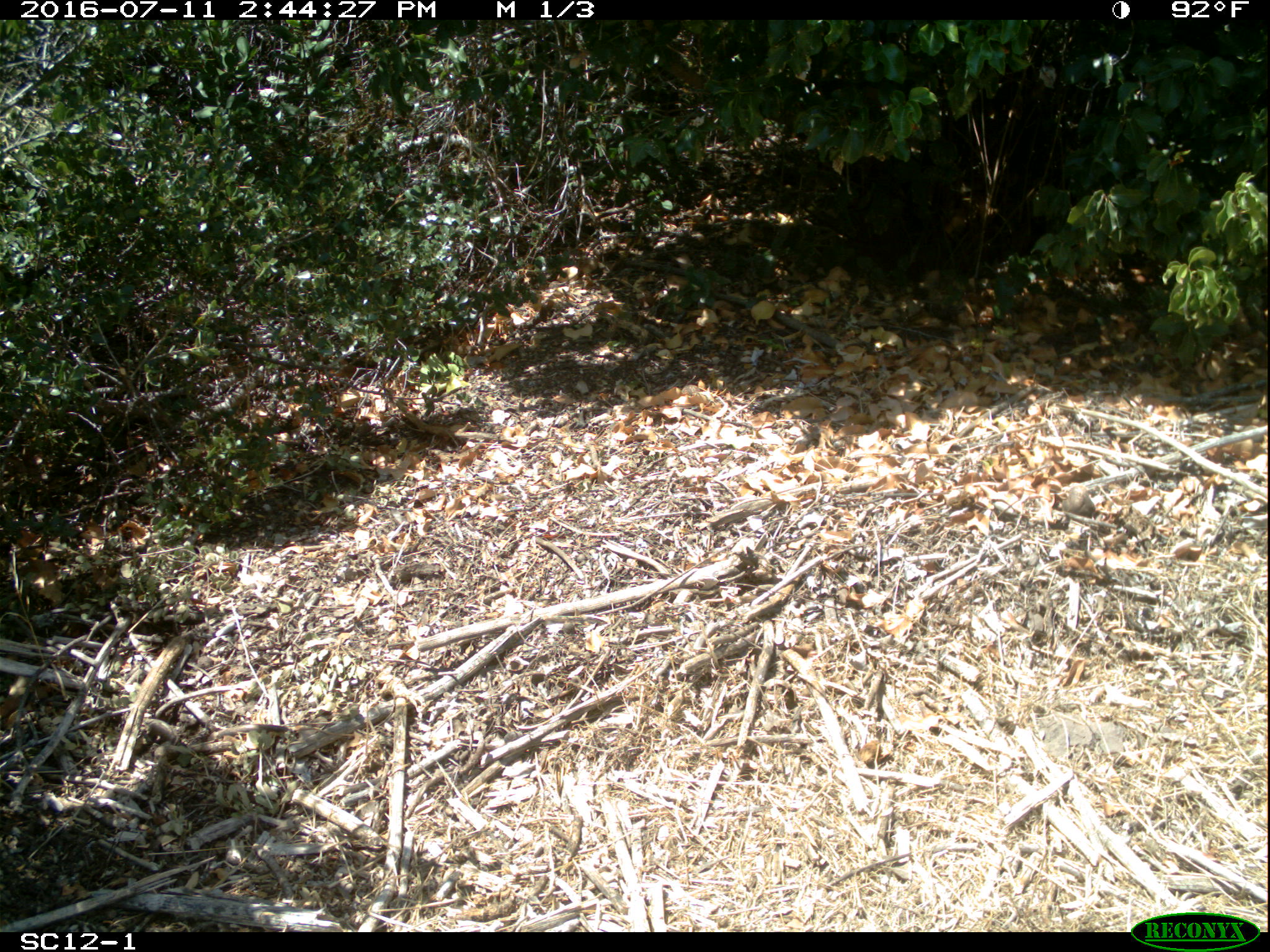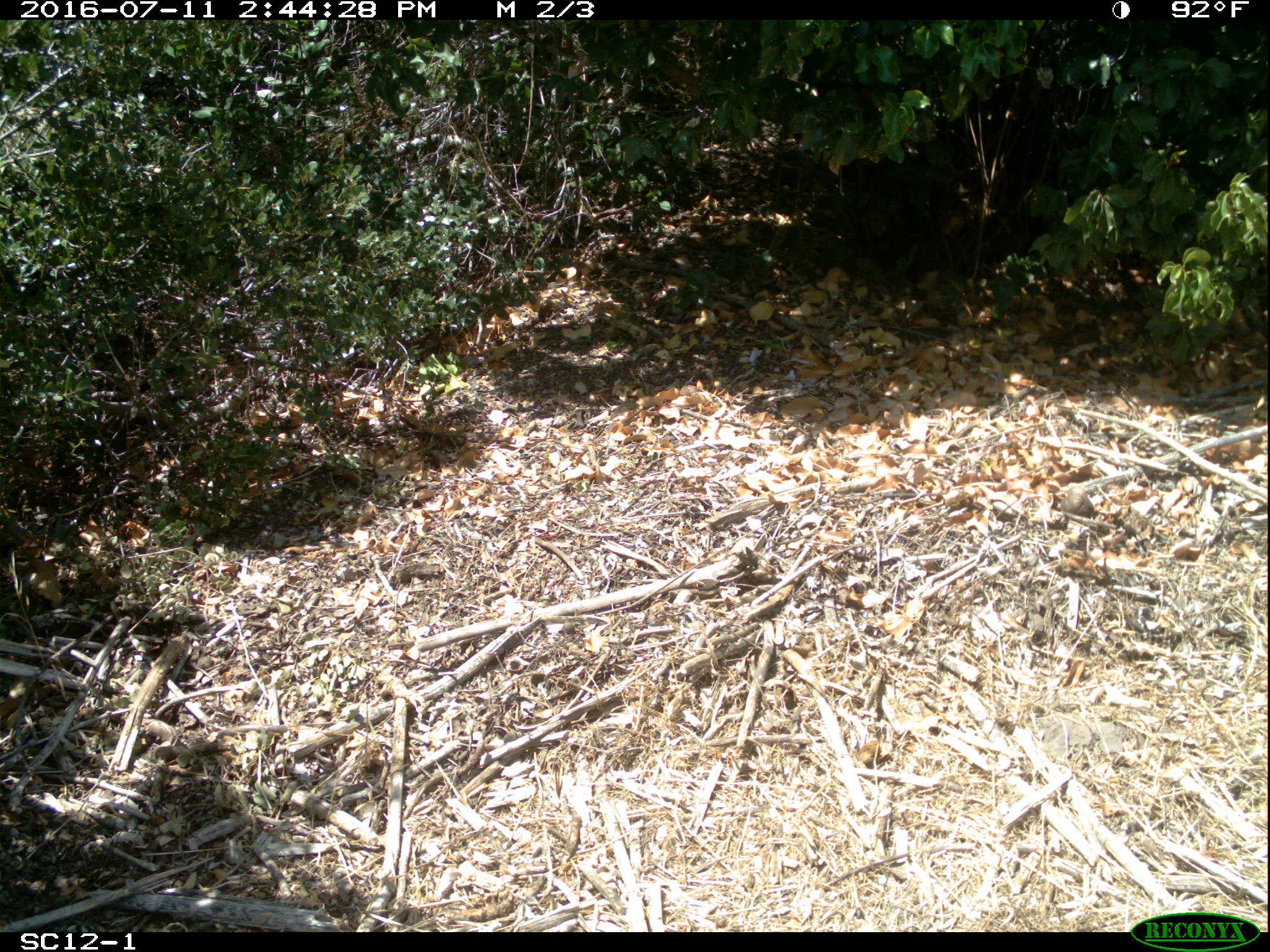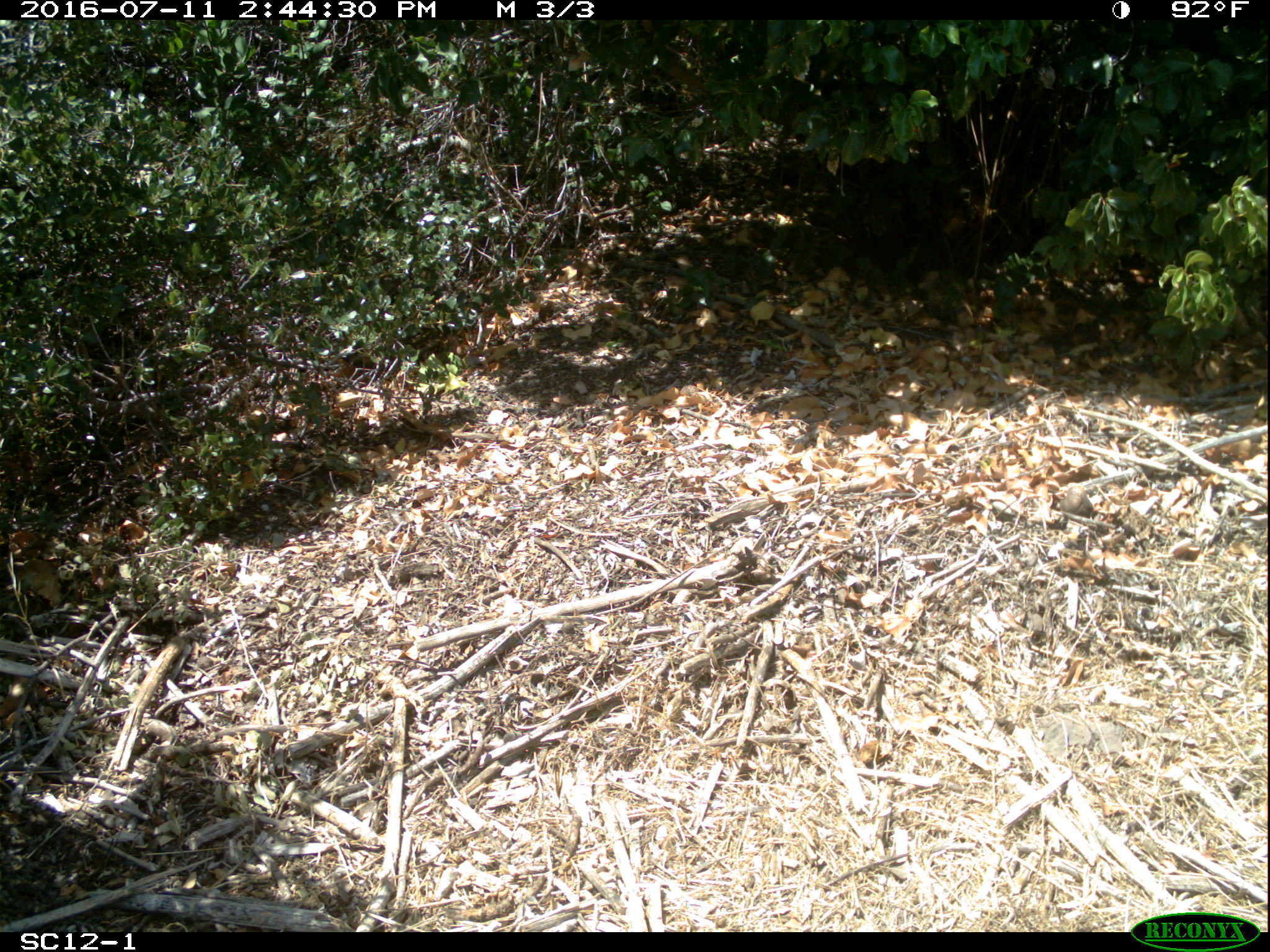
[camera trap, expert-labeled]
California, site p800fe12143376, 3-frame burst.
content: no animal present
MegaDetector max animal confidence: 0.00